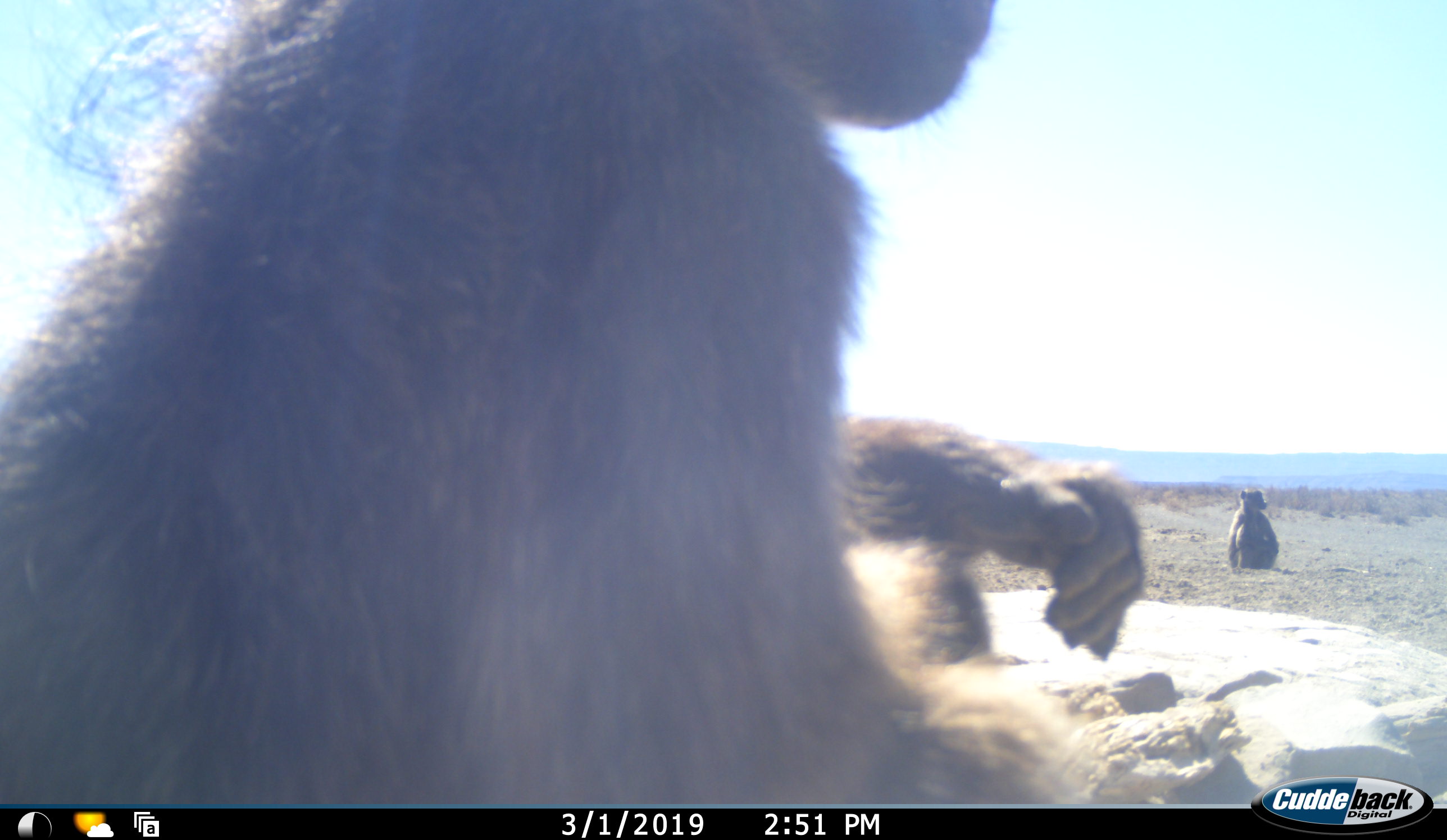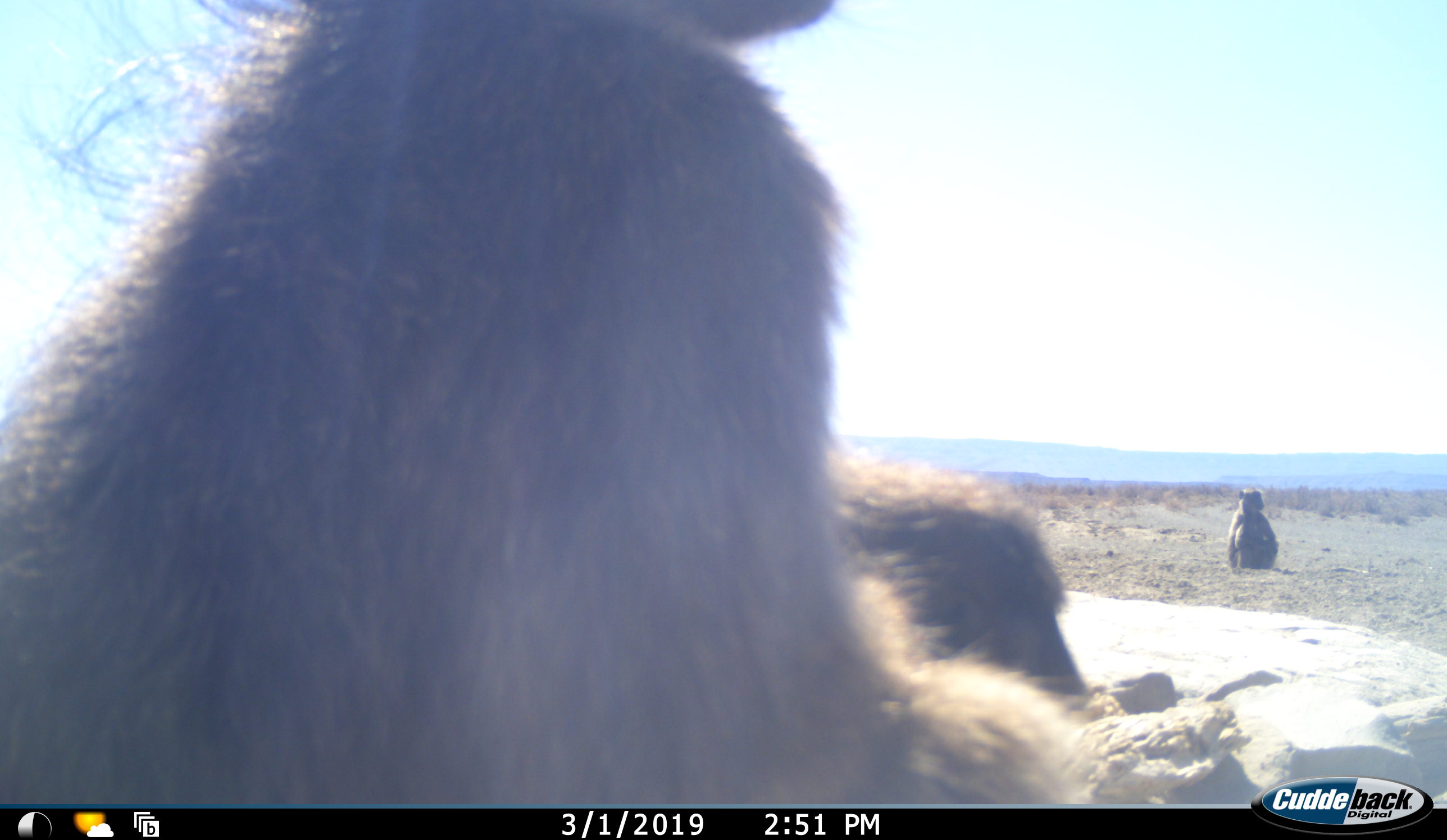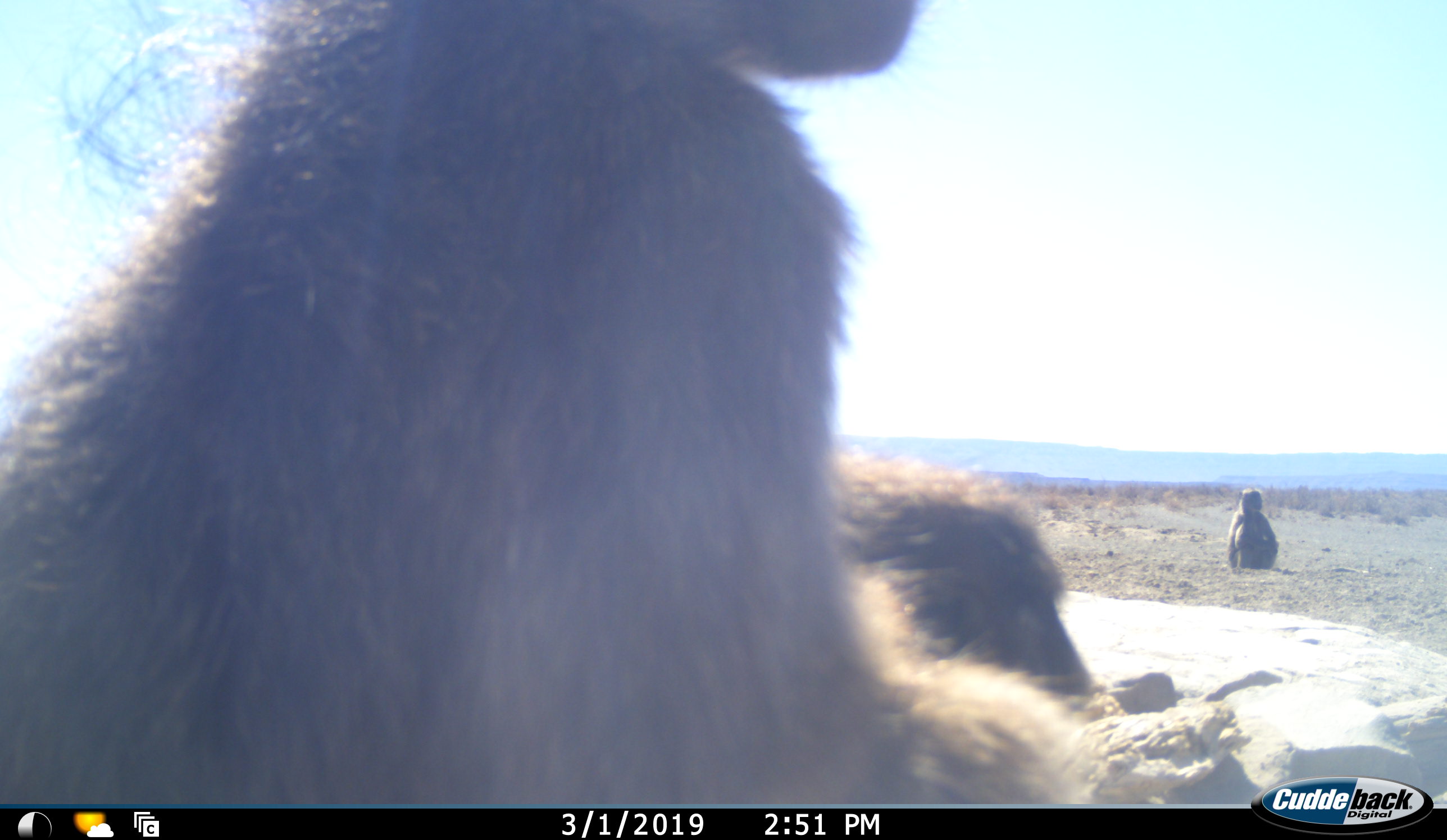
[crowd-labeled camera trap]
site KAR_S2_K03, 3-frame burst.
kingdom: Animalia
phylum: Chordata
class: Mammalia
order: Primates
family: Cercopithecidae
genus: Papio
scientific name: Papio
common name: baboon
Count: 2.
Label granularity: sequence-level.